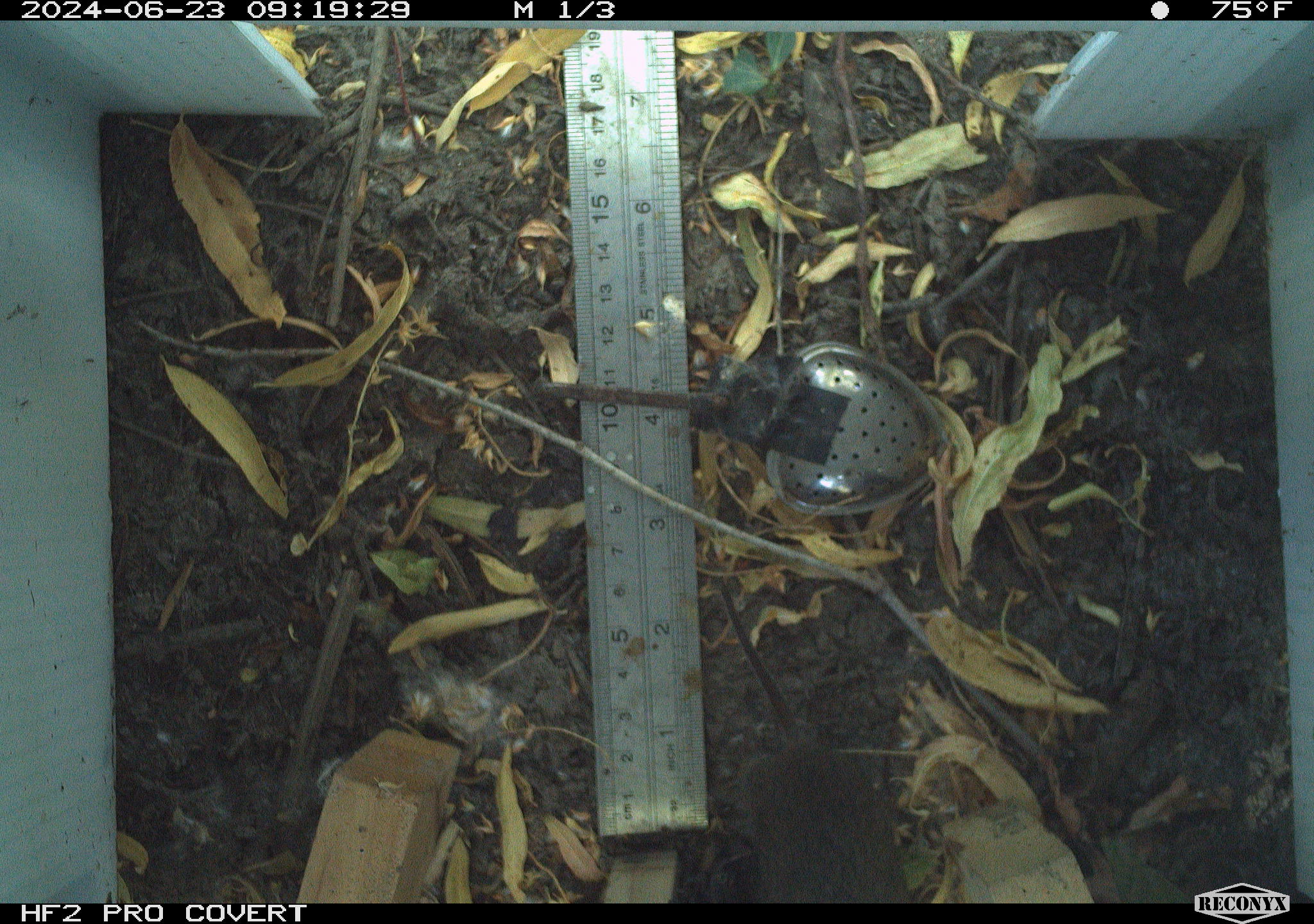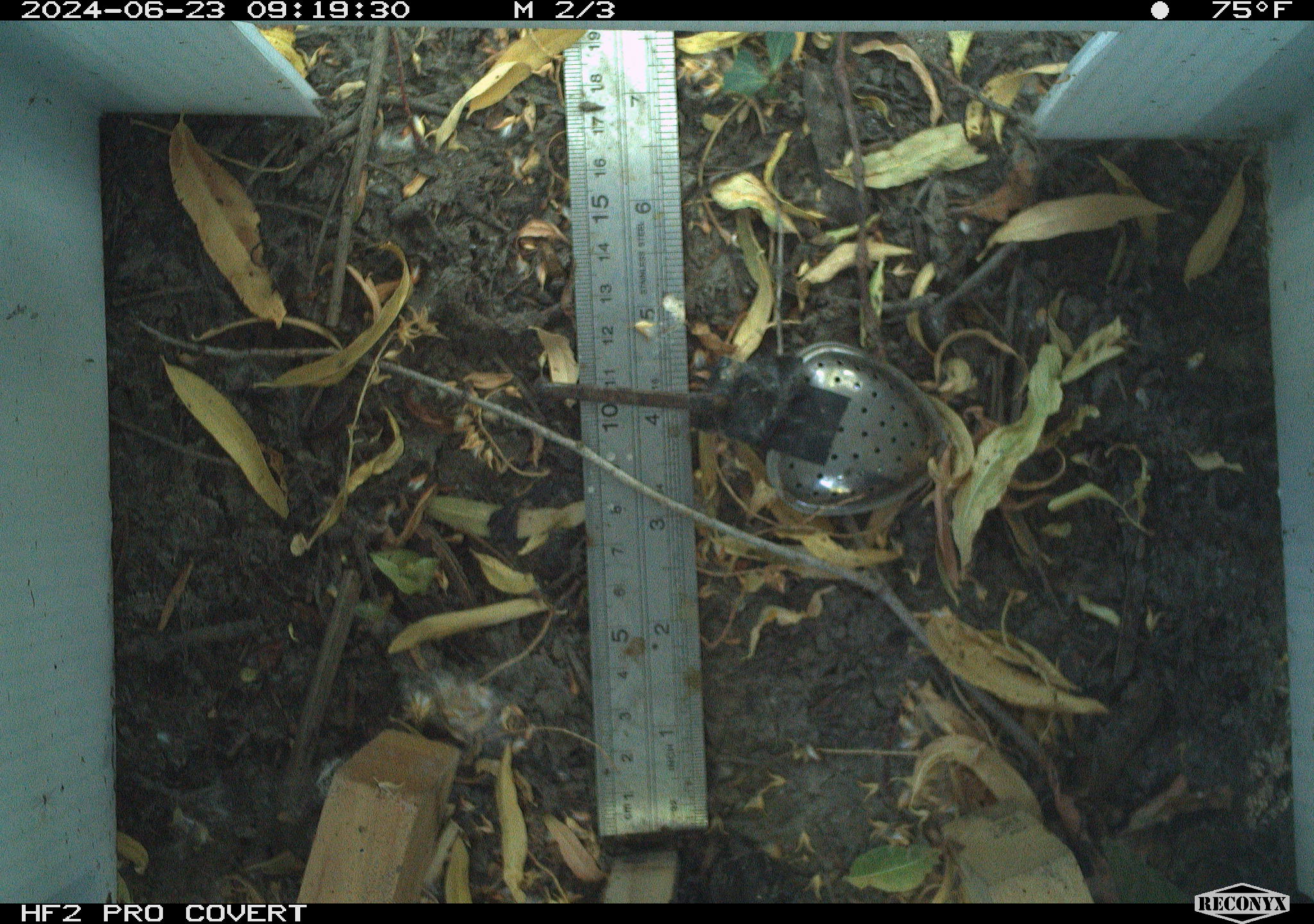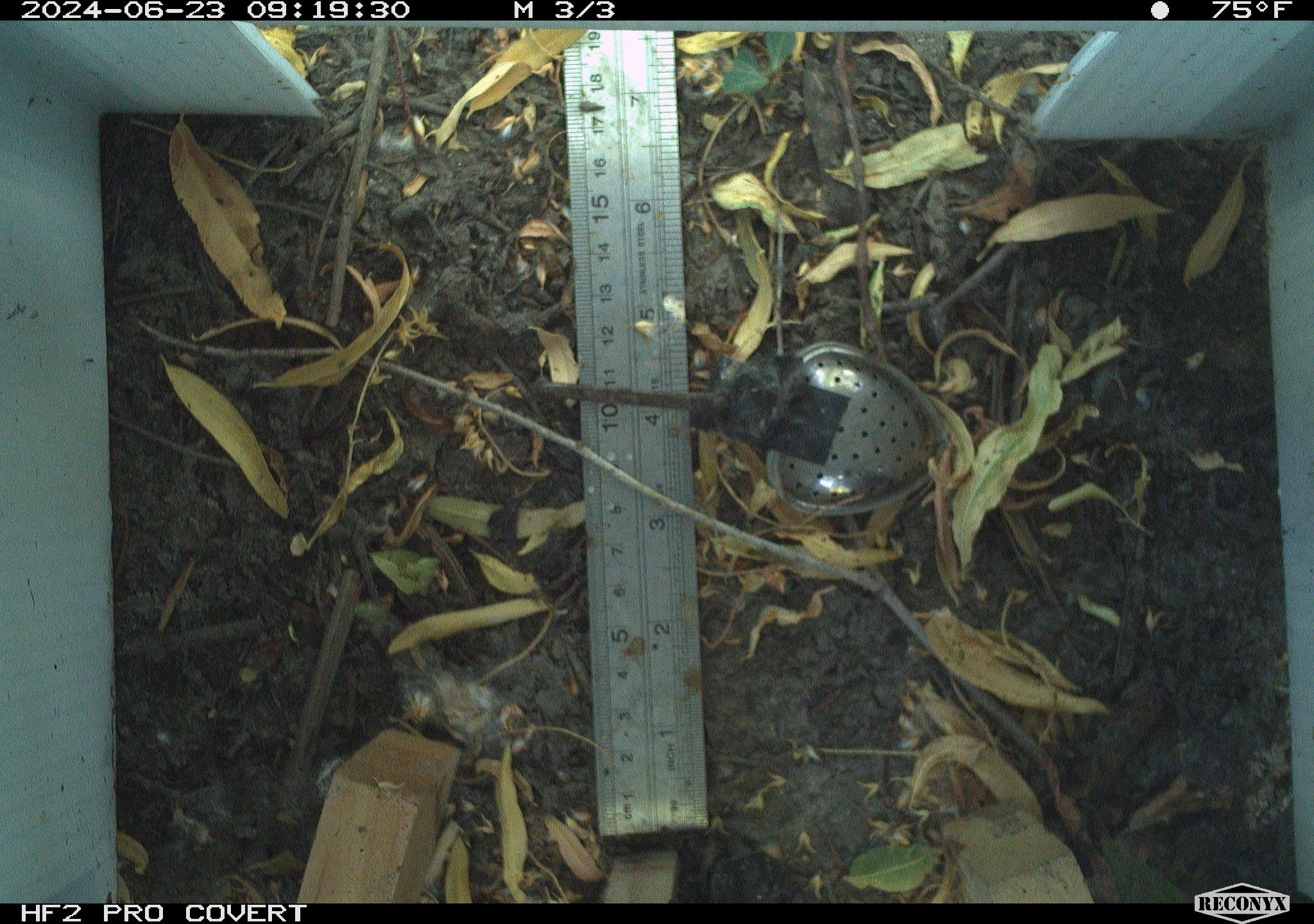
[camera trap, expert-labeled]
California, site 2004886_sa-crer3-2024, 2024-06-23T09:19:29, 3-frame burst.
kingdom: Animalia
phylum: Chordata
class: Mammalia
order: Rodentia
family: Cricetidae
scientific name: Arvicolinae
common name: voles, lemmings, and muskrats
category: arvicolinae subfamily